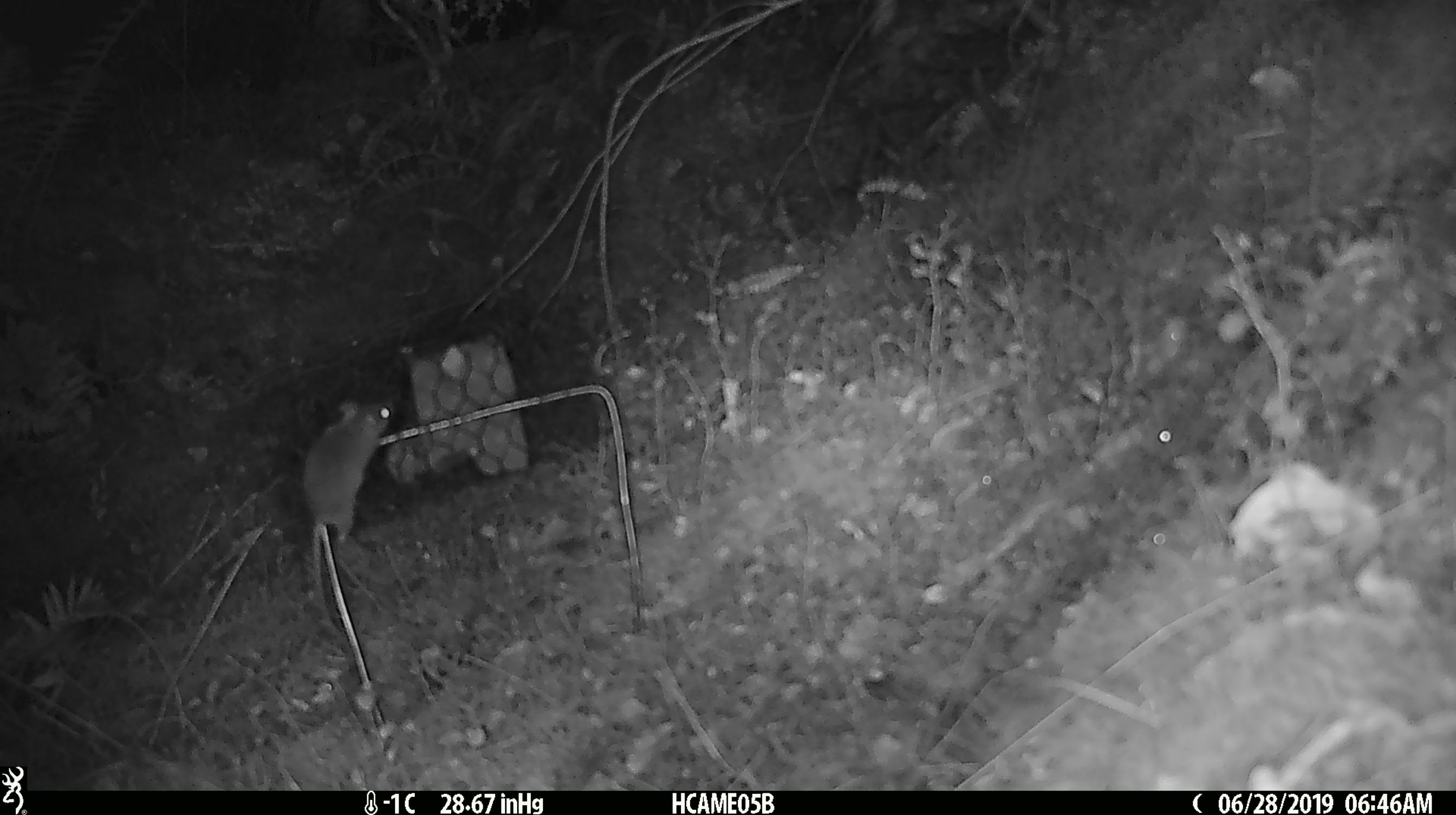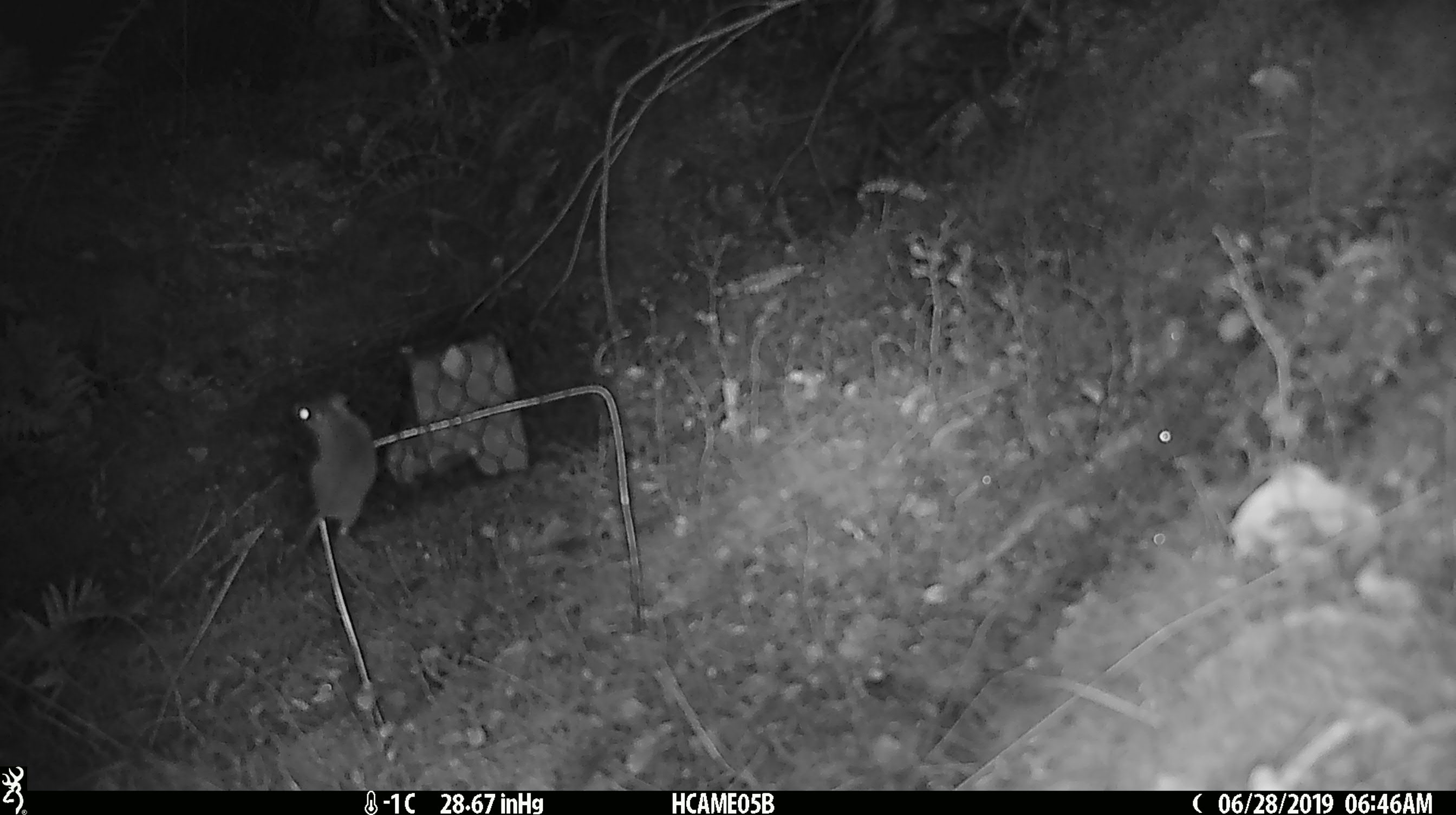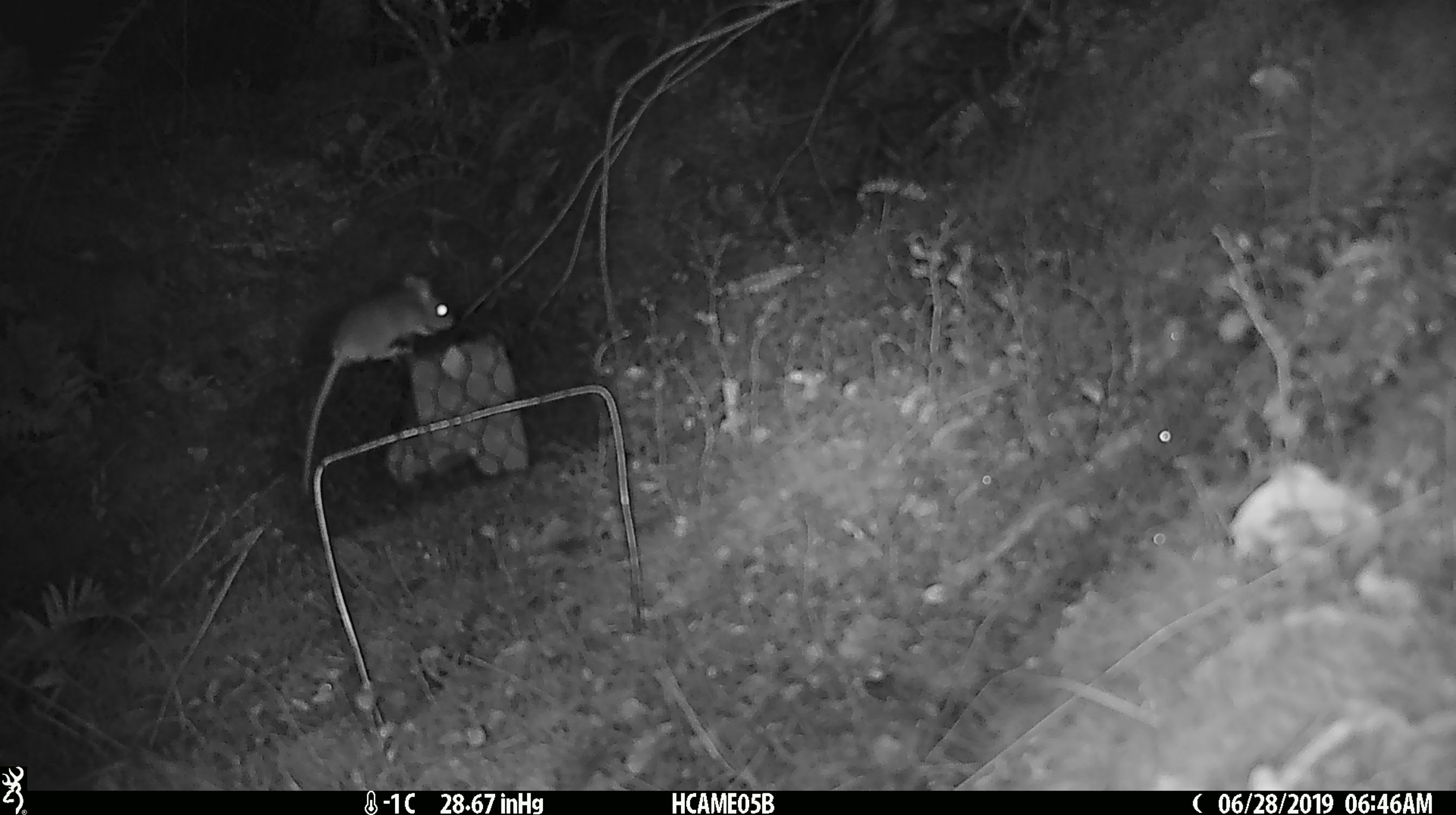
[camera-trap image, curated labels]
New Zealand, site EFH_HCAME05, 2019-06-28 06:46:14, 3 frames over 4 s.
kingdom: Animalia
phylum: Chordata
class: Mammalia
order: Rodentia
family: Muridae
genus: Mus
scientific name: Mus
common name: mouse